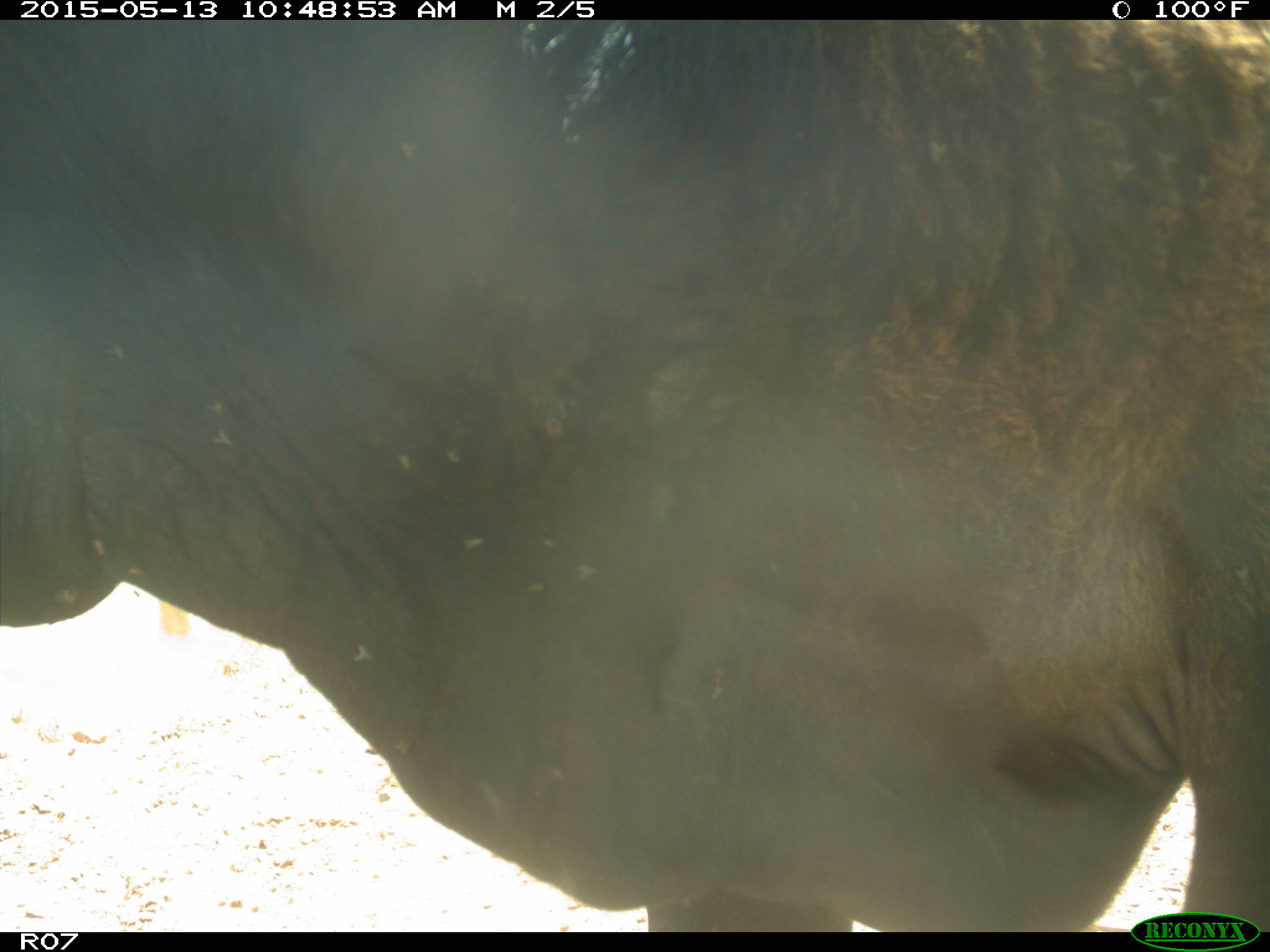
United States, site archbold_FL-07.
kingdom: Animalia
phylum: Chordata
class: Mammalia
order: Artiodactyla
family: Bovidae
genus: Bos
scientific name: Bos taurus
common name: domestic cow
Bos taurus (domestic cow).